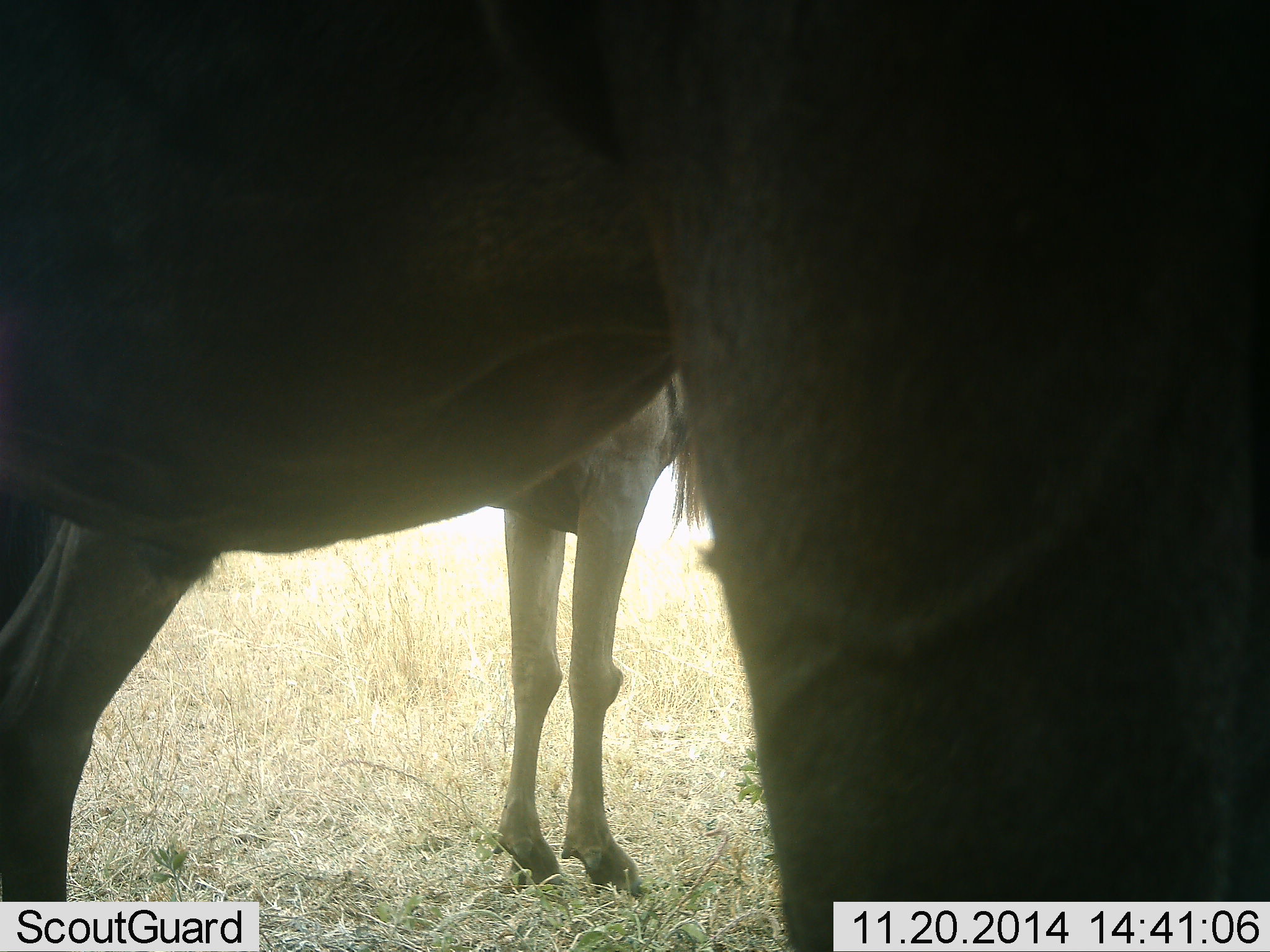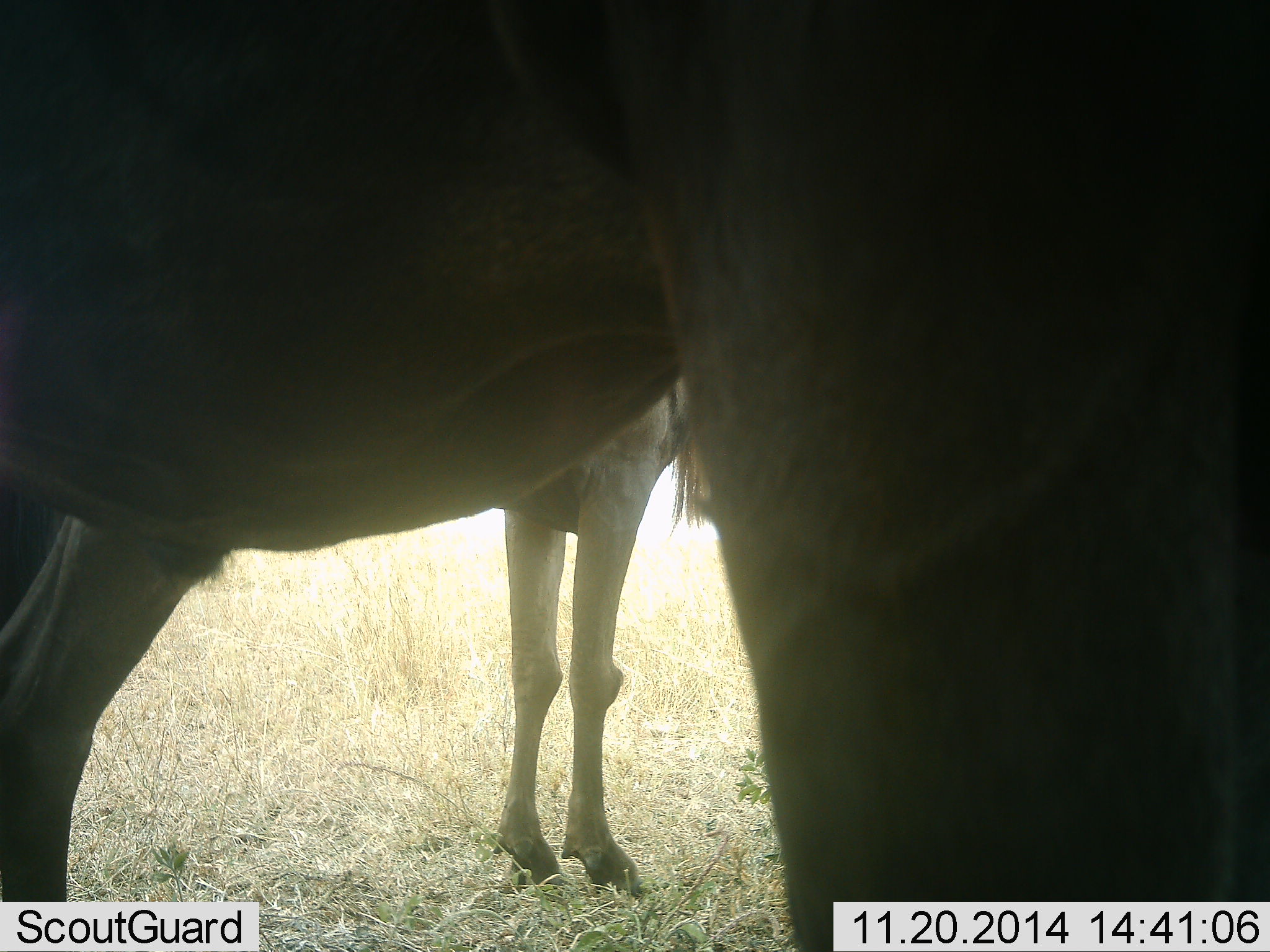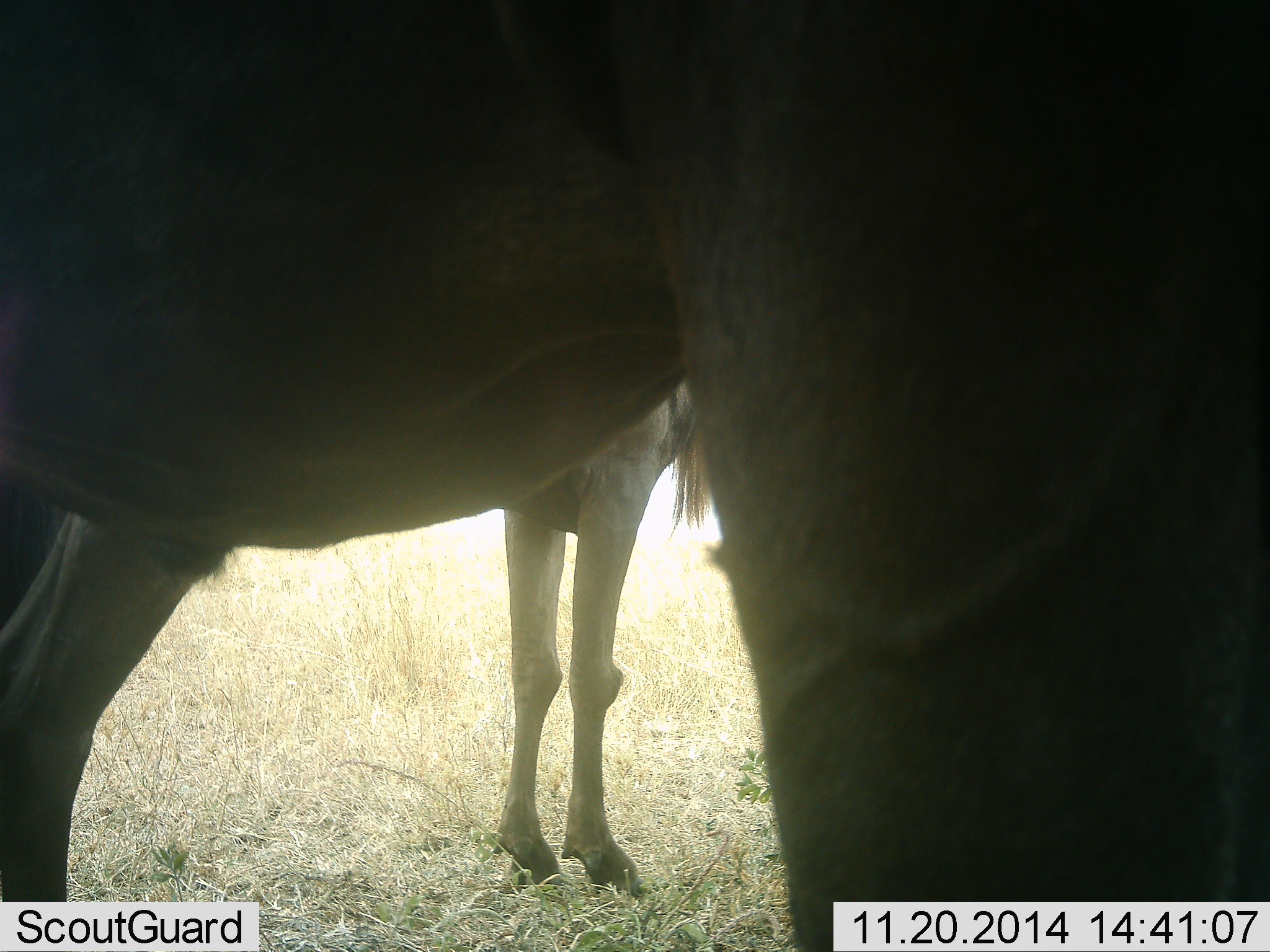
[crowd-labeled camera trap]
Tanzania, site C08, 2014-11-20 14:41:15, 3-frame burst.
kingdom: Animalia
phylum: Chordata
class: Mammalia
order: Artiodactyla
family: Bovidae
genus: Connochaetes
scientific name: Connochaetes taurinus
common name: blue wildebeest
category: wildebeest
Wildebeest (blue wildebeest) (Connochaetes taurinus), count 2. Behavior (volunteer vote fractions): standing 90%, resting 0%, moving 10%, interacting 0%. Young present (vote fraction): 0%. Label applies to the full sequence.